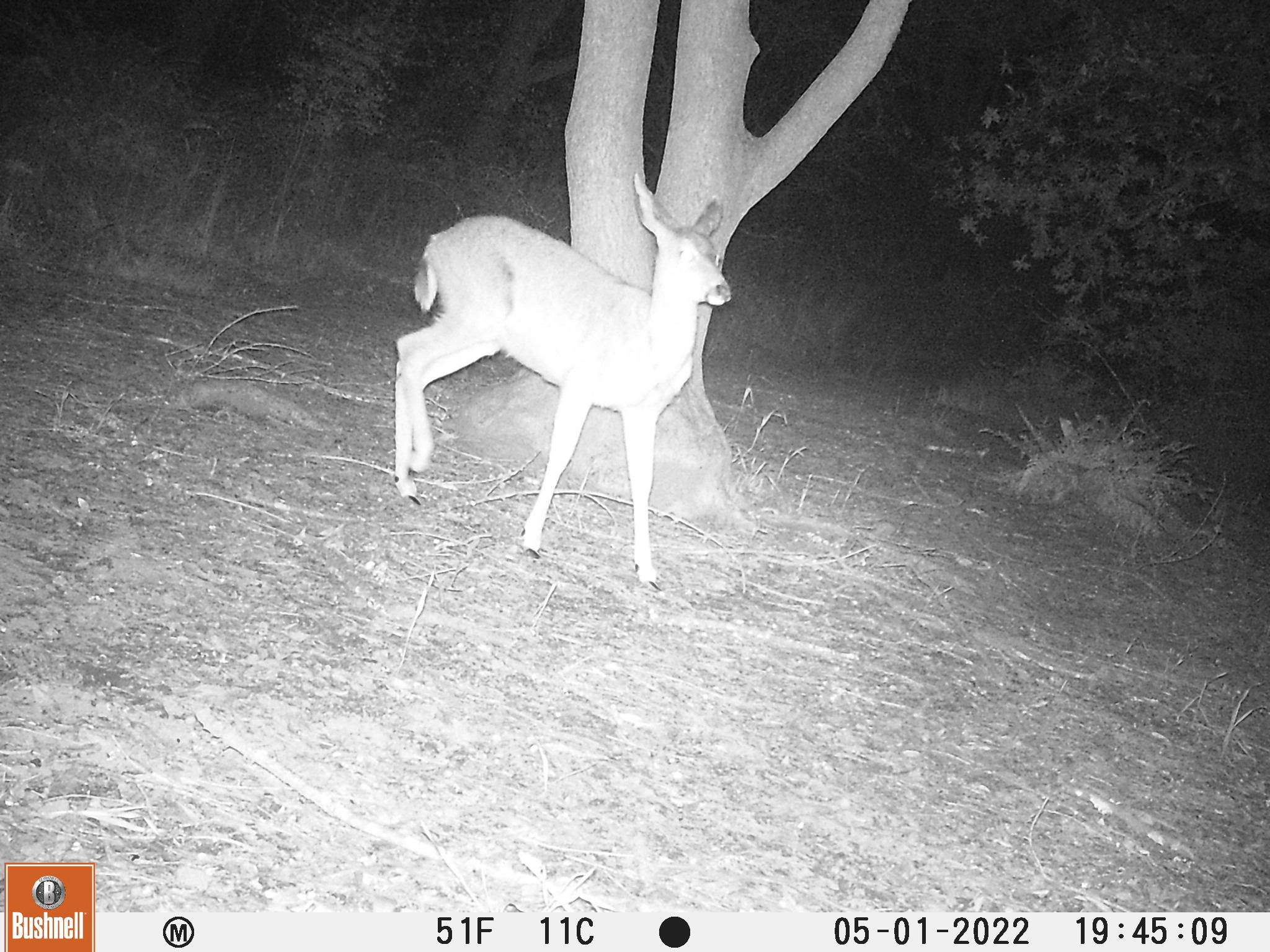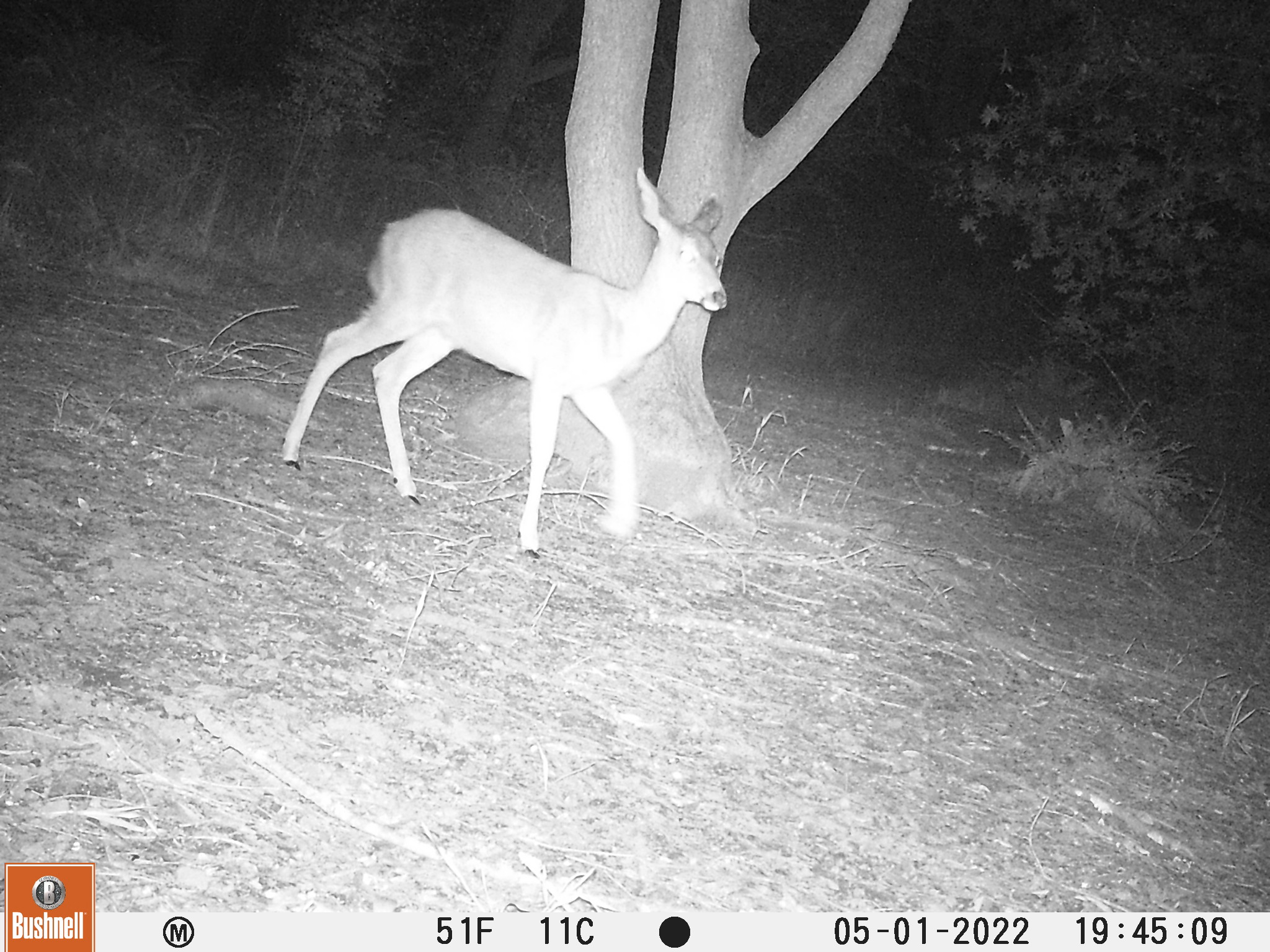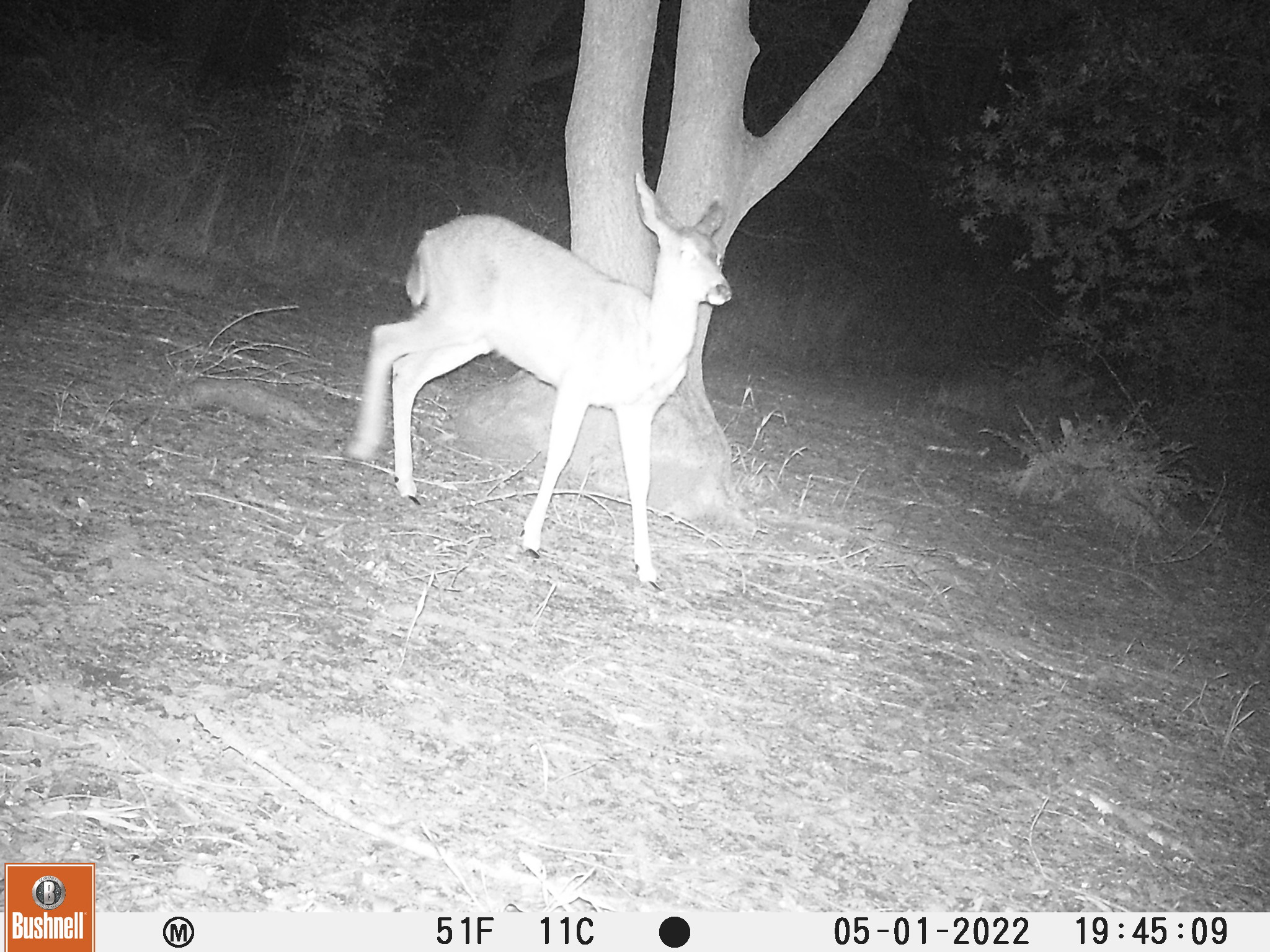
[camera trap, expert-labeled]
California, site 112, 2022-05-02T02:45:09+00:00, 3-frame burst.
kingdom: Animalia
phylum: Chordata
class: Mammalia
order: Artiodactyla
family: Cervidae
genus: Odocoileus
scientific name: Odocoileus hemionus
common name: mule deer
Mule deer (Odocoileus hemionus).